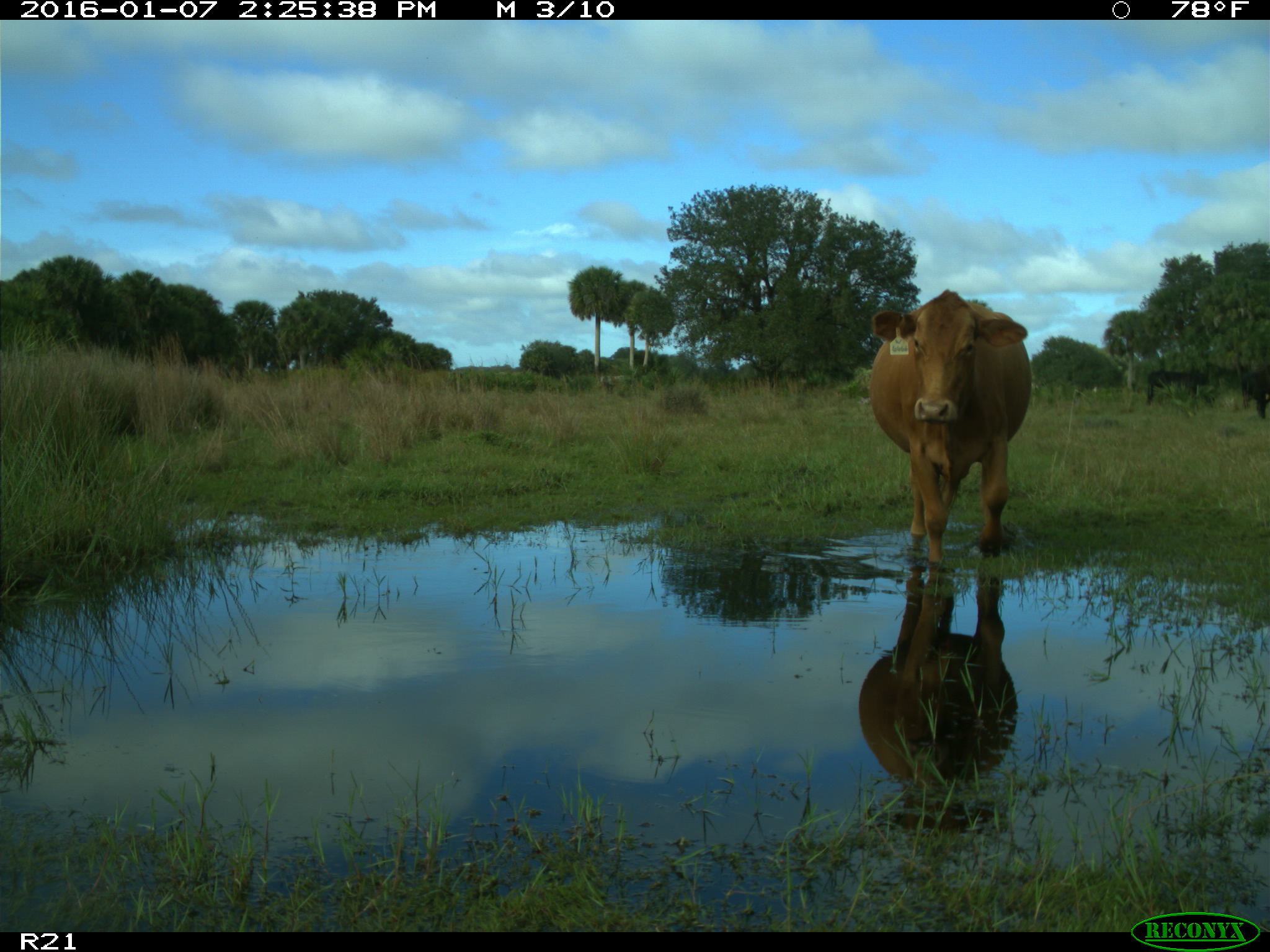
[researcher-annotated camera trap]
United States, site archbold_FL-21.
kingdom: Animalia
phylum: Chordata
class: Mammalia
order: Artiodactyla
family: Bovidae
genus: Bos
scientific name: Bos taurus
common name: domestic cow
Bos taurus (domestic cow).